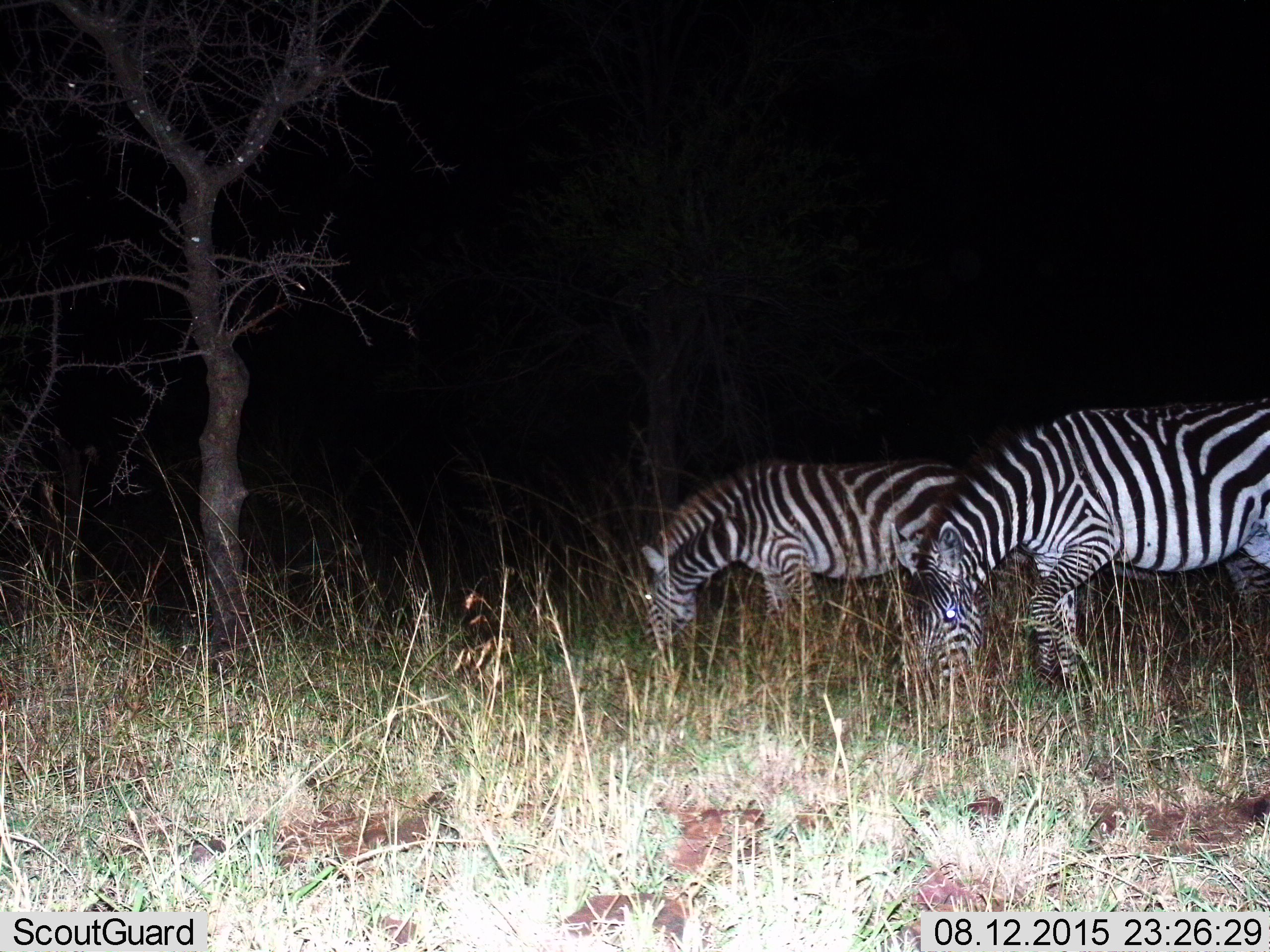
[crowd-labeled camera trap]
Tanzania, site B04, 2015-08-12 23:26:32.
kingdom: Animalia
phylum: Chordata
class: Mammalia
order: Perissodactyla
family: Equidae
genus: Equus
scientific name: Equus quagga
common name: plains zebra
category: zebra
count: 2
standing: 21%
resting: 0%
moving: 0%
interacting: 0%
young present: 5%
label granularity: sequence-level